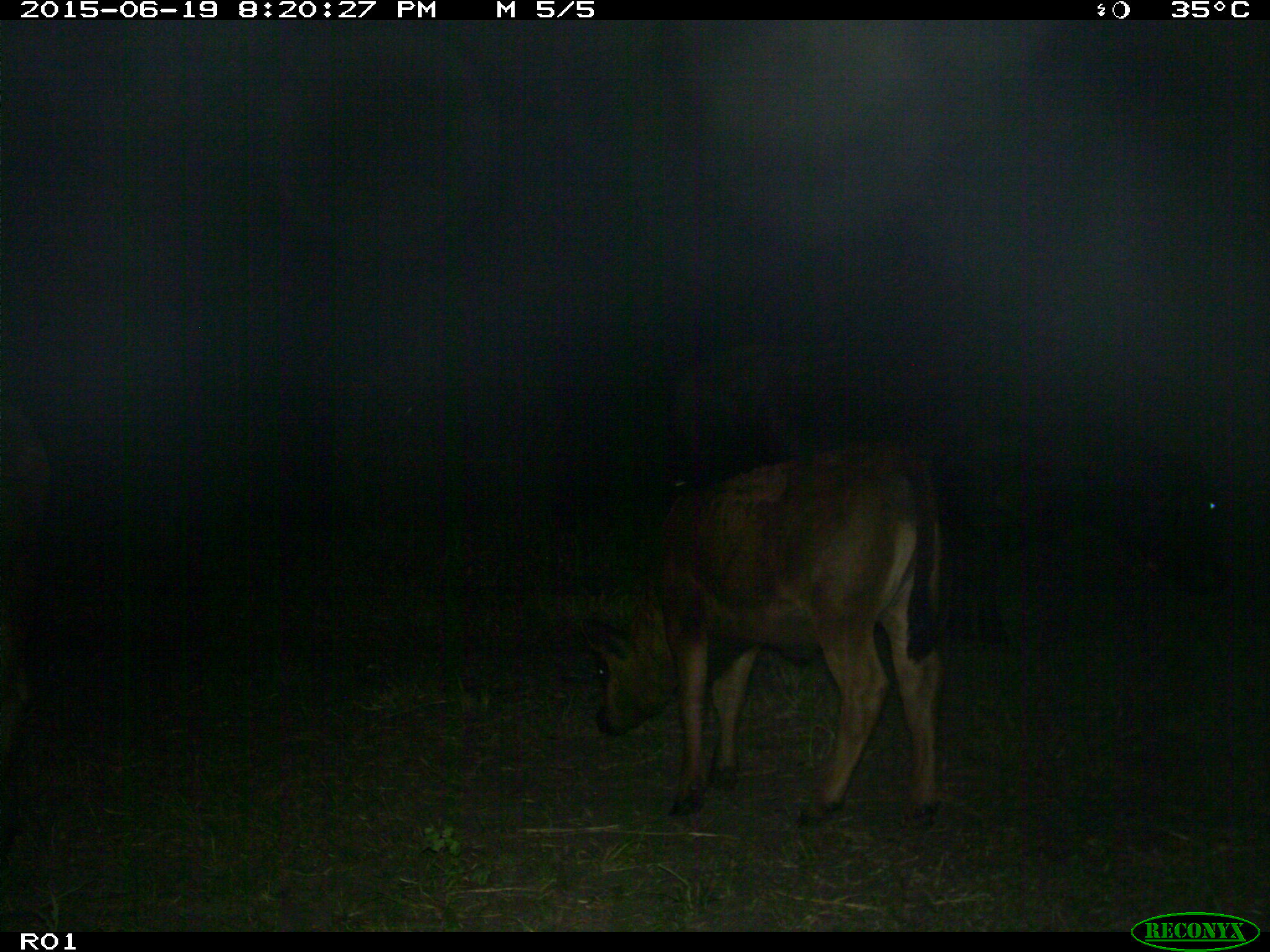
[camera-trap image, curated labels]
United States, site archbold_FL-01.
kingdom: Animalia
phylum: Chordata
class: Mammalia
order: Artiodactyla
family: Bovidae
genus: Bos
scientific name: Bos taurus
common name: domestic cow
Bos taurus (domestic cow).